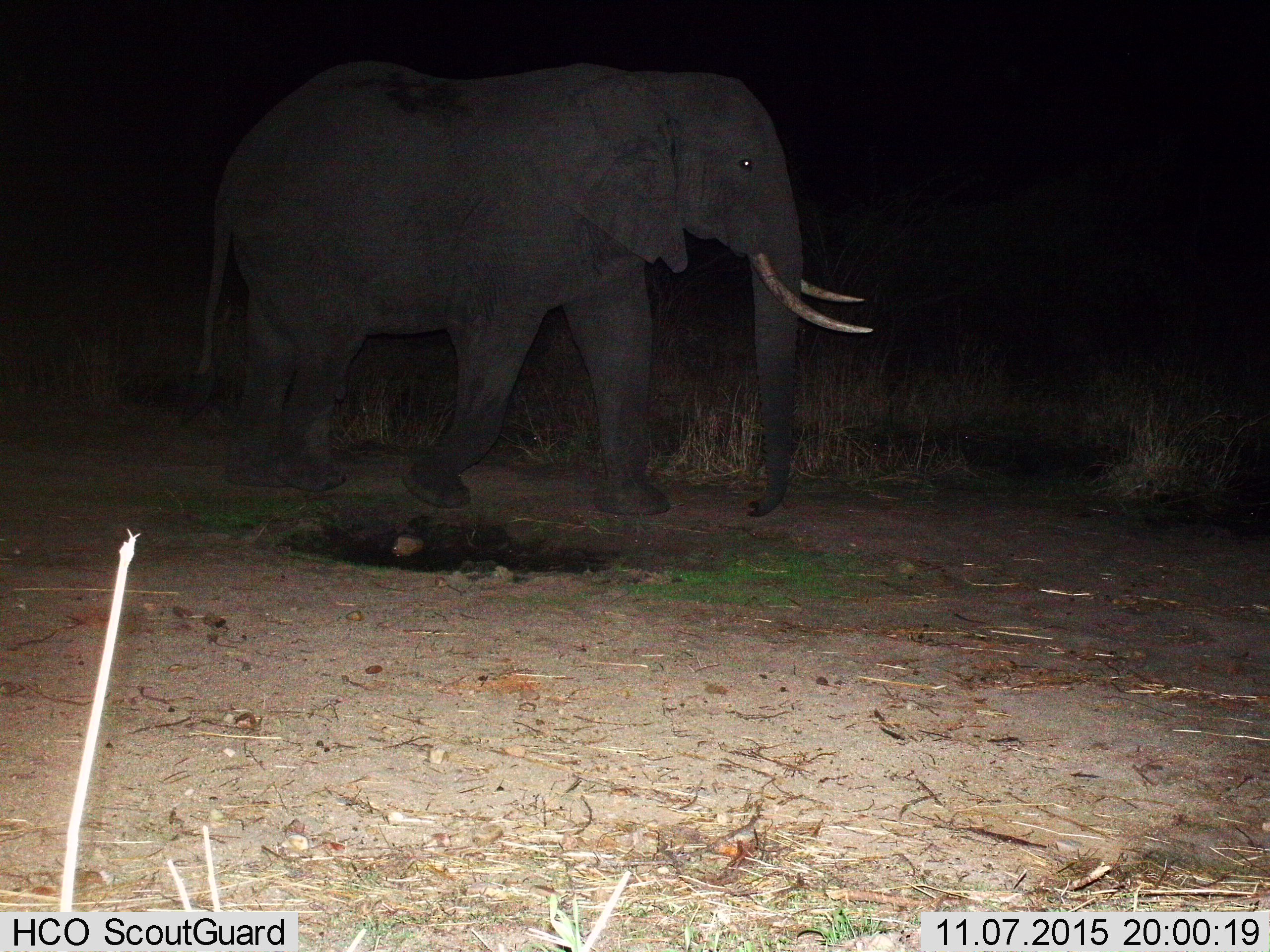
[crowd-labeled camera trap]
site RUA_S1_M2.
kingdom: Animalia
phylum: Chordata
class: Mammalia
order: Proboscidea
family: Elephantidae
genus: Loxodonta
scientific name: Loxodonta africana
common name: african bush elephant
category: elephant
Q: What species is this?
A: Elephant (african bush elephant) (Loxodonta africana).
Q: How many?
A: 1.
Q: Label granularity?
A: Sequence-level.